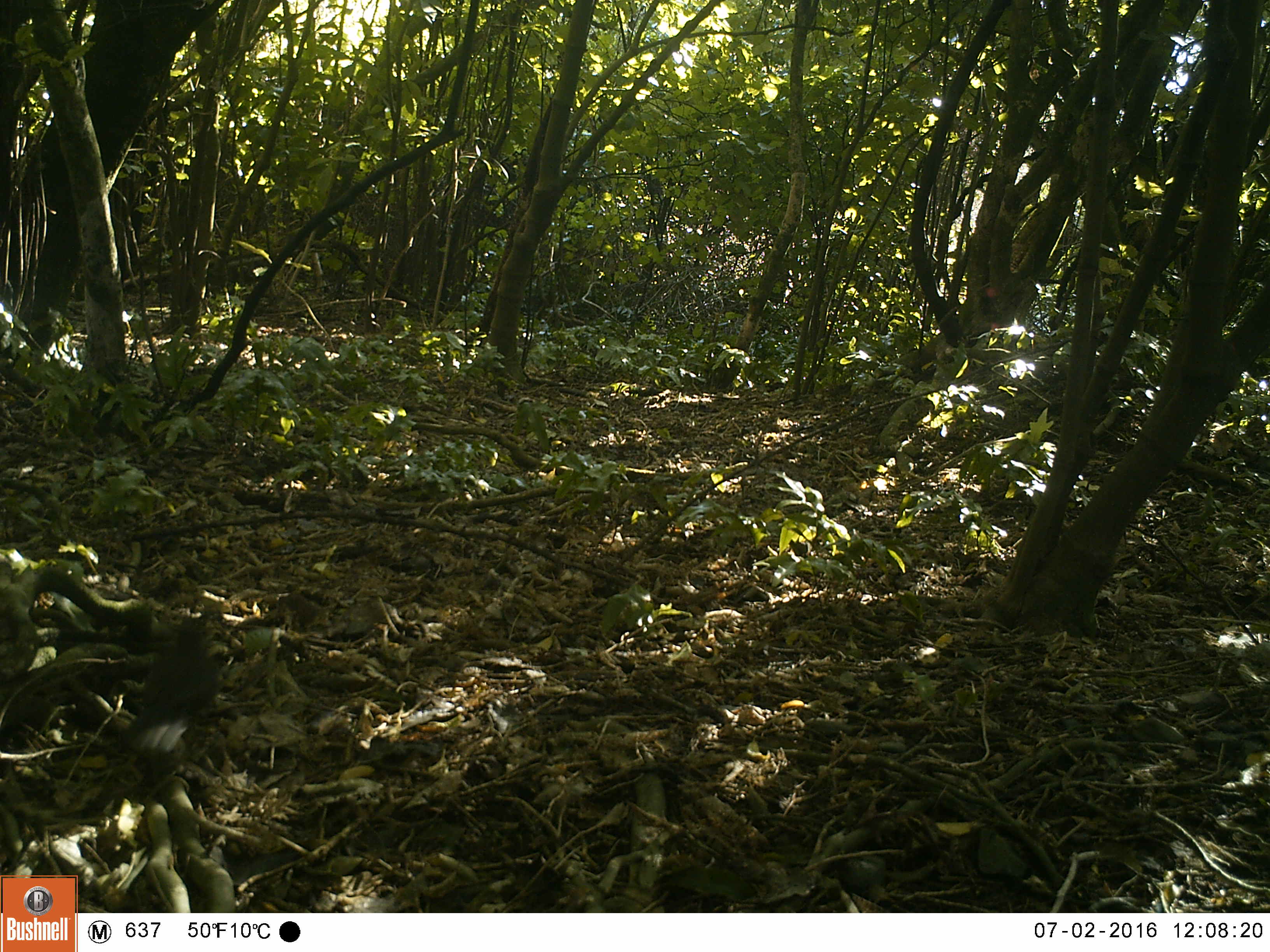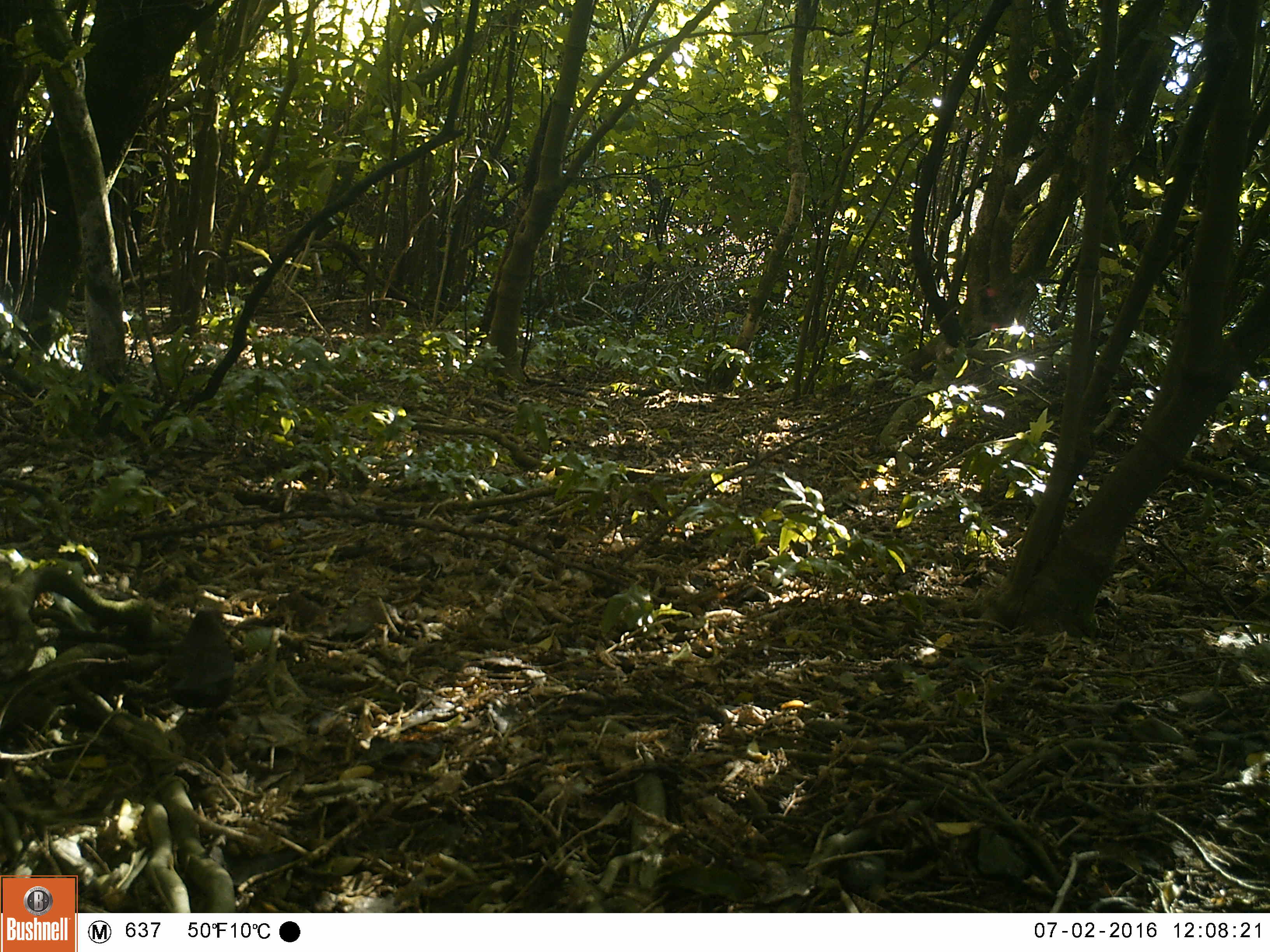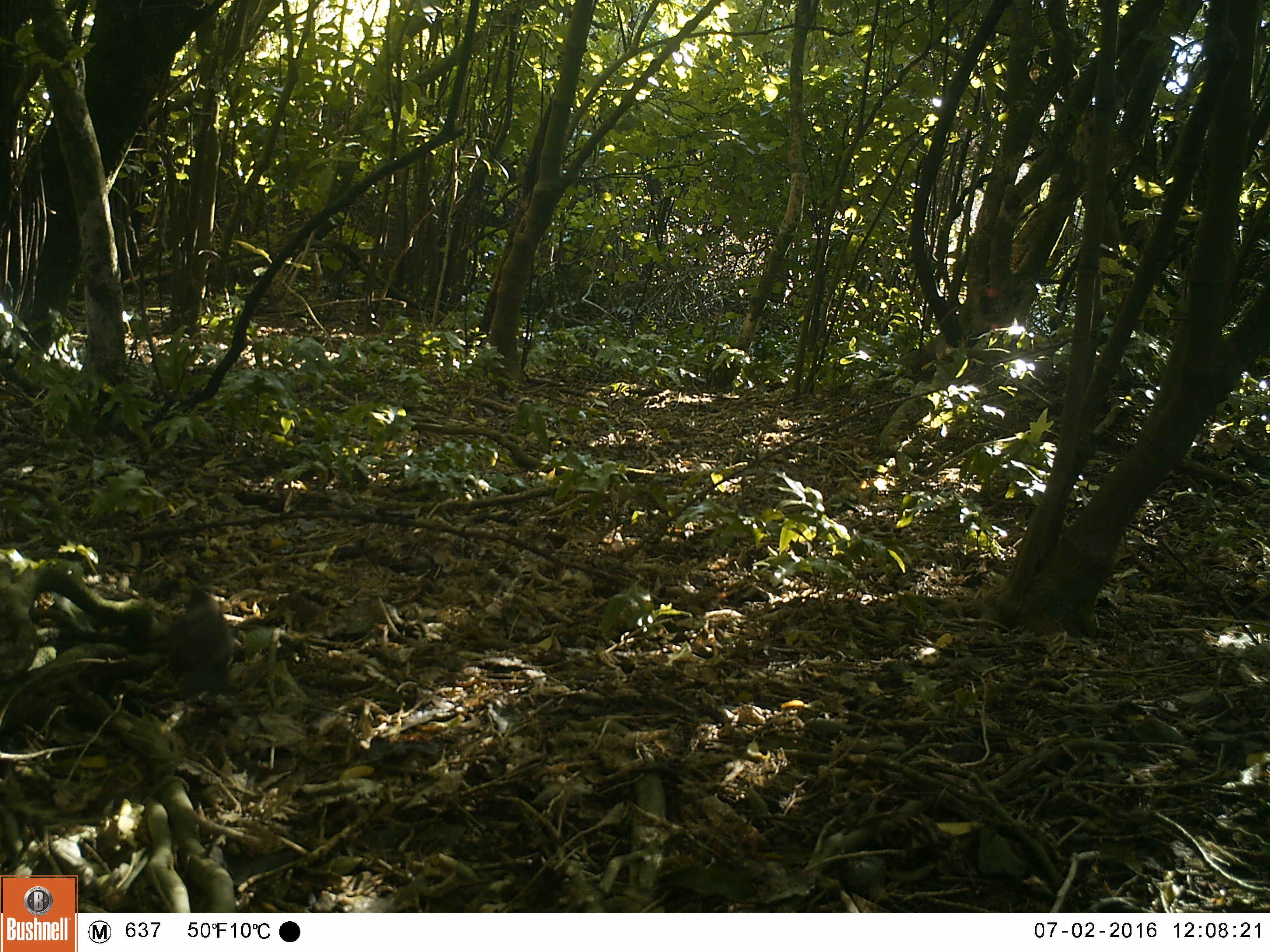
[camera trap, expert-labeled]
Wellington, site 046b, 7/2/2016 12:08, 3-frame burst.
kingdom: Animalia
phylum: Chordata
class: Aves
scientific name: Aves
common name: bird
Bird (Aves).